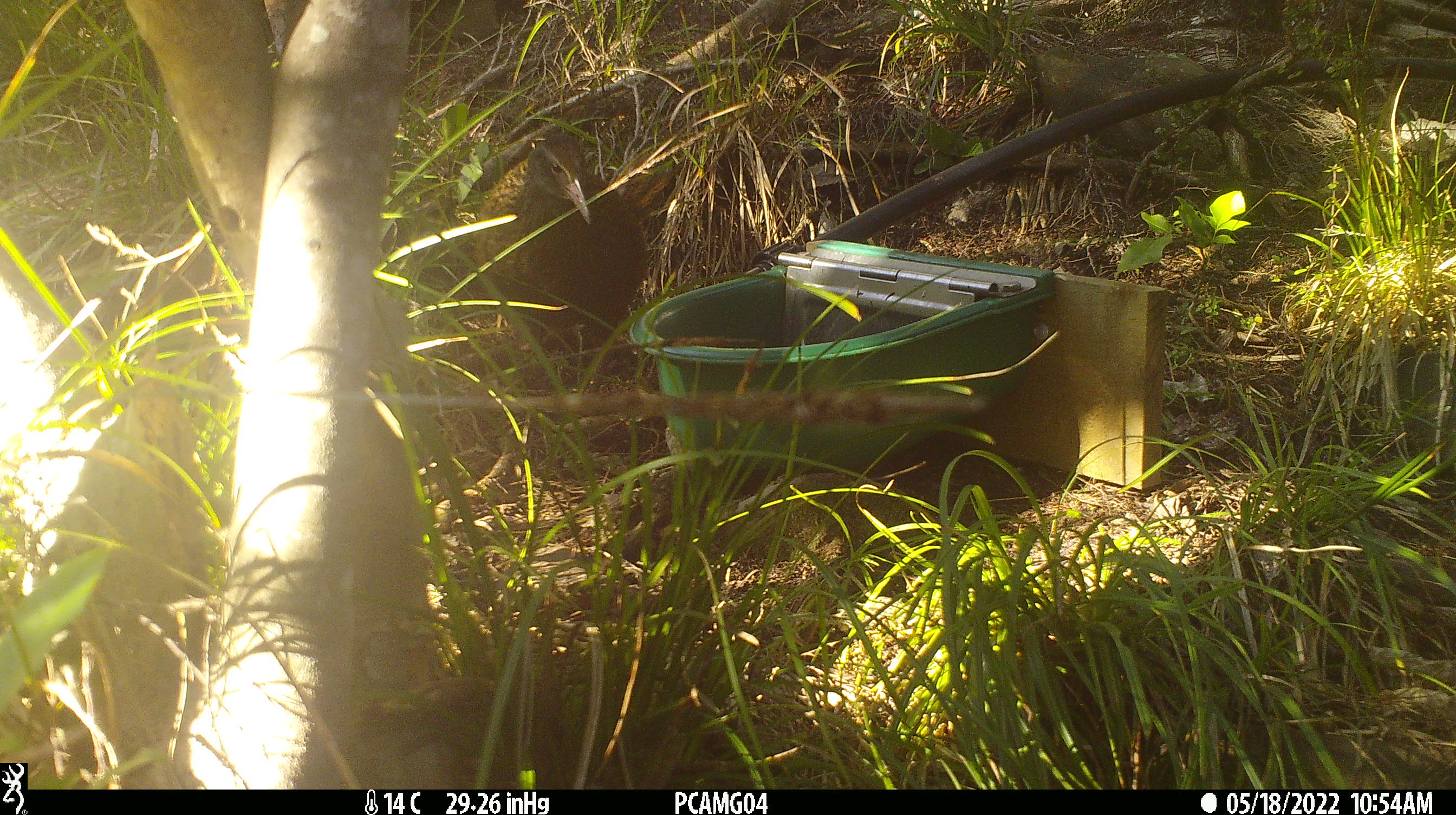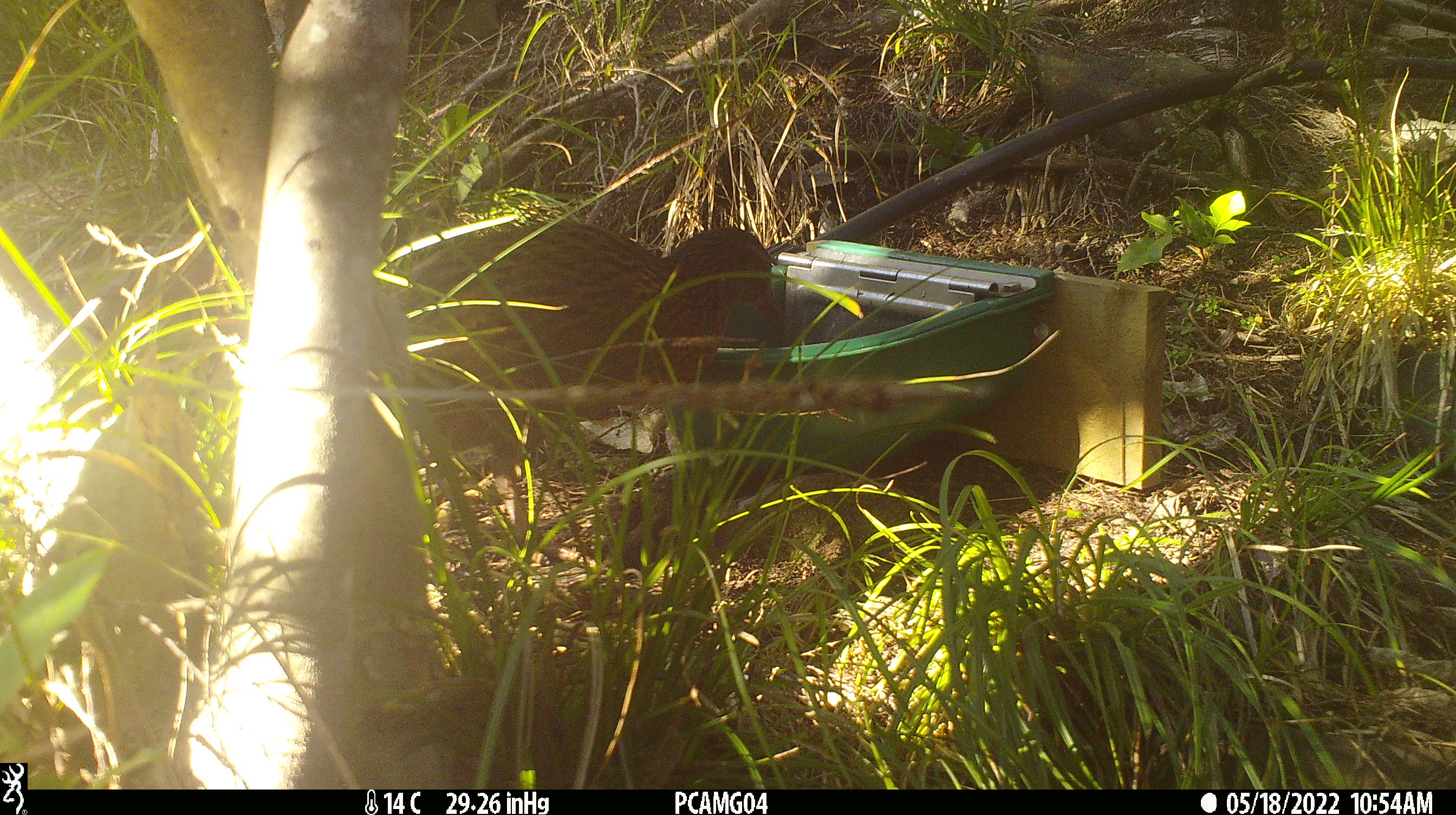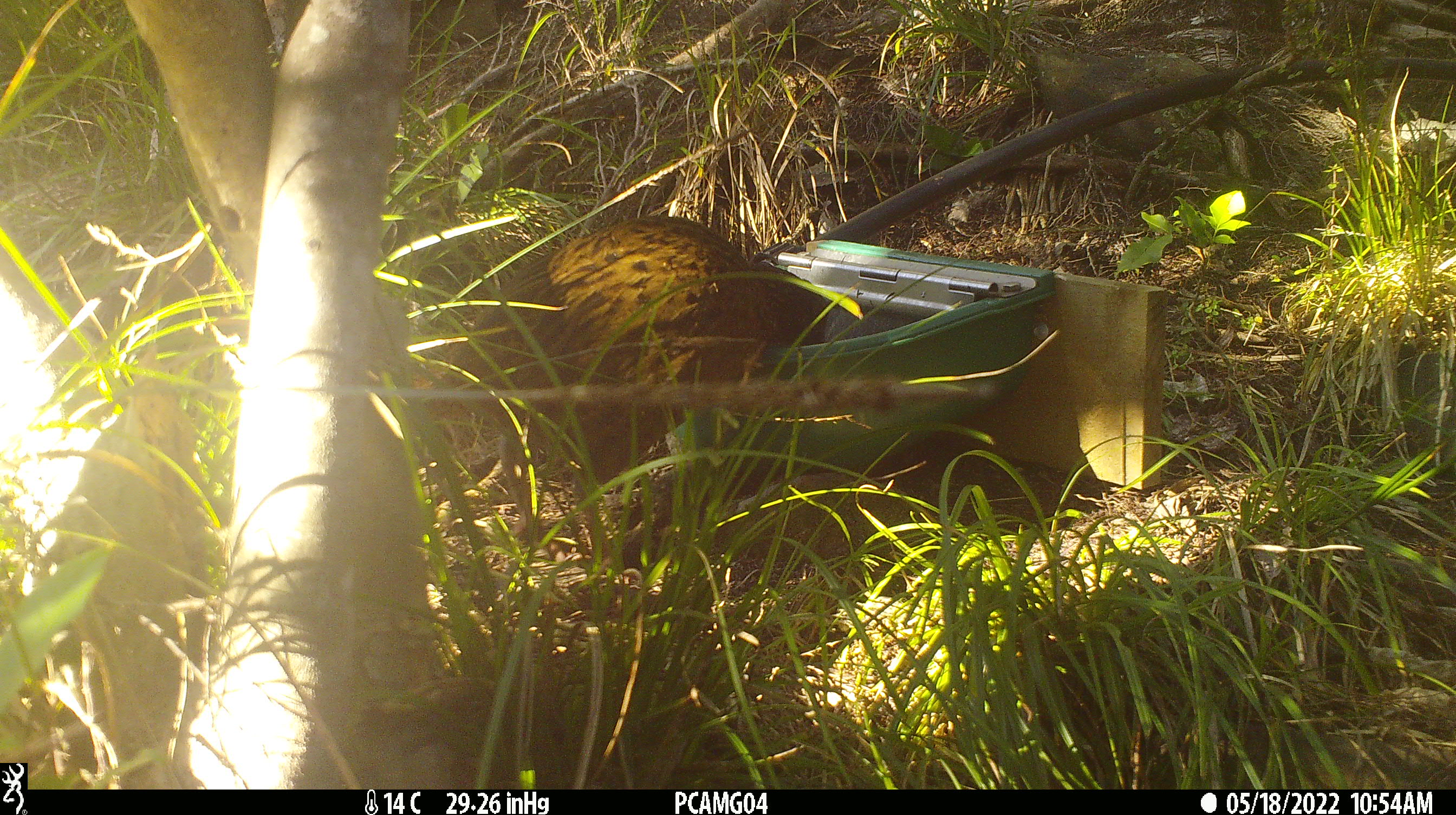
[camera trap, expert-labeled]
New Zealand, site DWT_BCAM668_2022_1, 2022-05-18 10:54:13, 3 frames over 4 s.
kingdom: Animalia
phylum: Chordata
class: Aves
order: Gruiformes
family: Rallidae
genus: Gallirallus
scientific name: Gallirallus australis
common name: weka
Weka (Gallirallus australis).